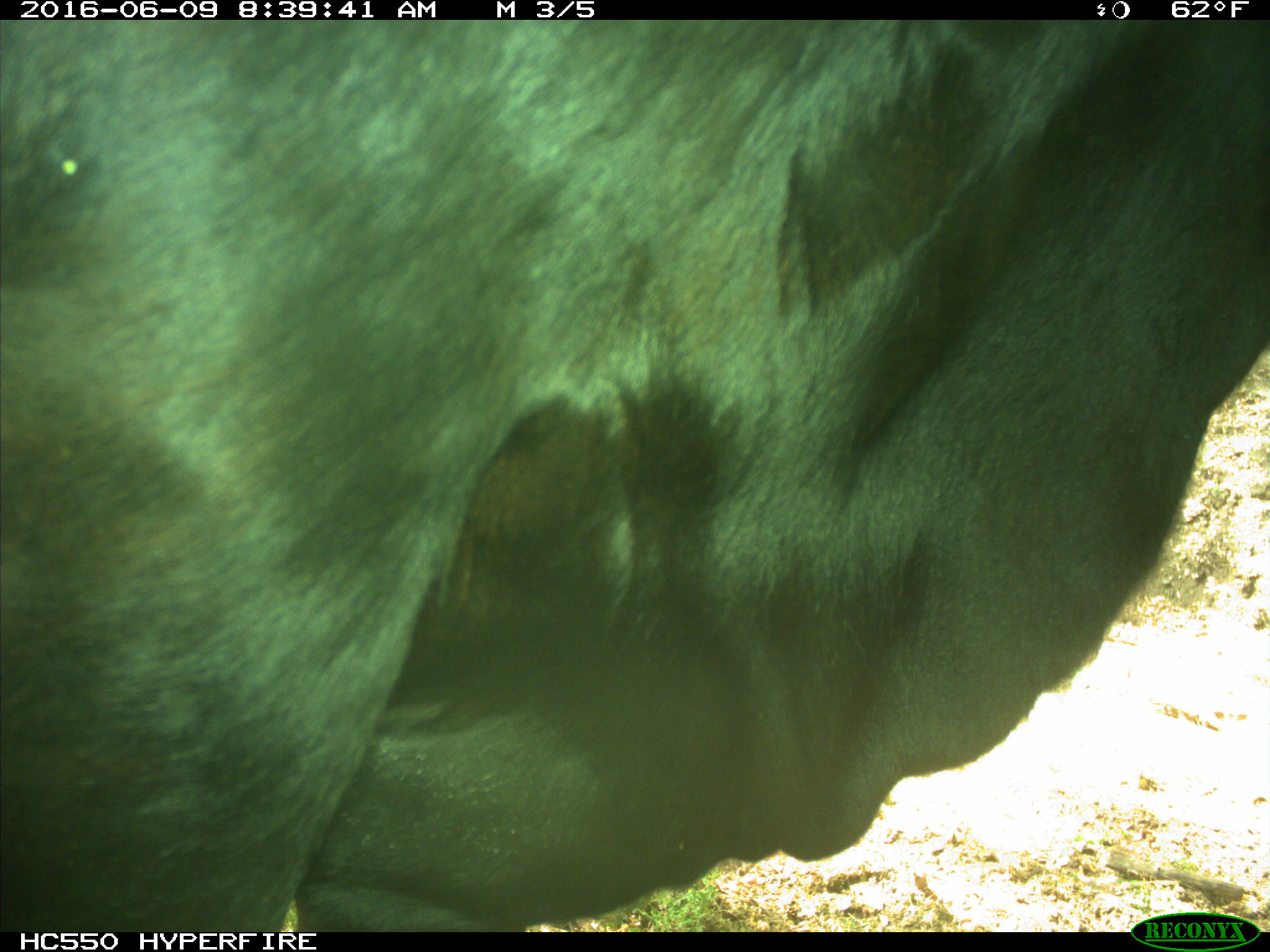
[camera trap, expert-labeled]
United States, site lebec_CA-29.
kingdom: Animalia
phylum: Chordata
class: Mammalia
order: Artiodactyla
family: Bovidae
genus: Bos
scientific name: Bos taurus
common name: domestic cow